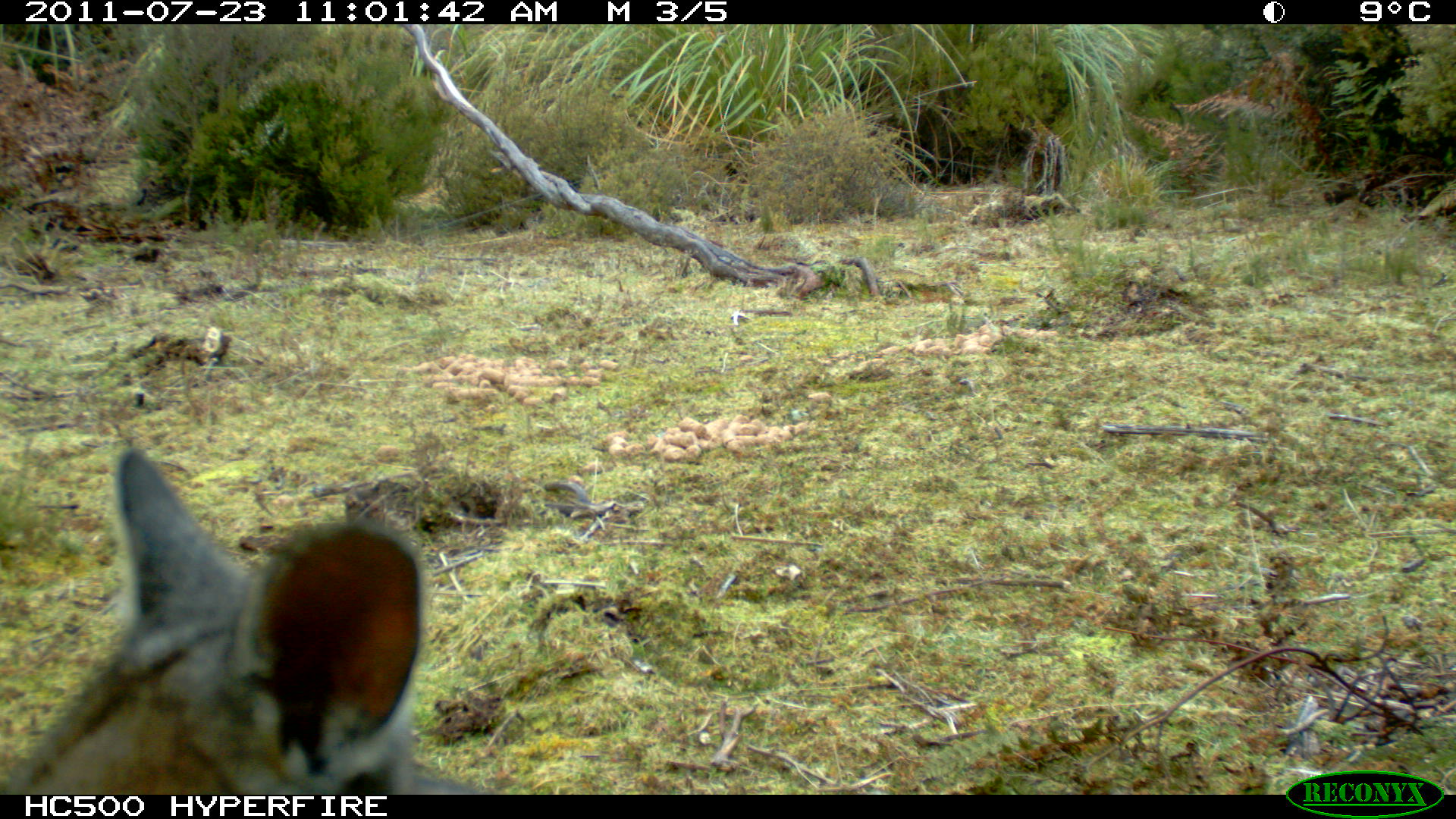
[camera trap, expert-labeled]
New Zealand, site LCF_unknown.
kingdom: Animalia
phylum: Chordata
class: Mammalia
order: Diprotodontia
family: Macropodidae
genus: Notamacropus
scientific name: Notamacropus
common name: wallaby